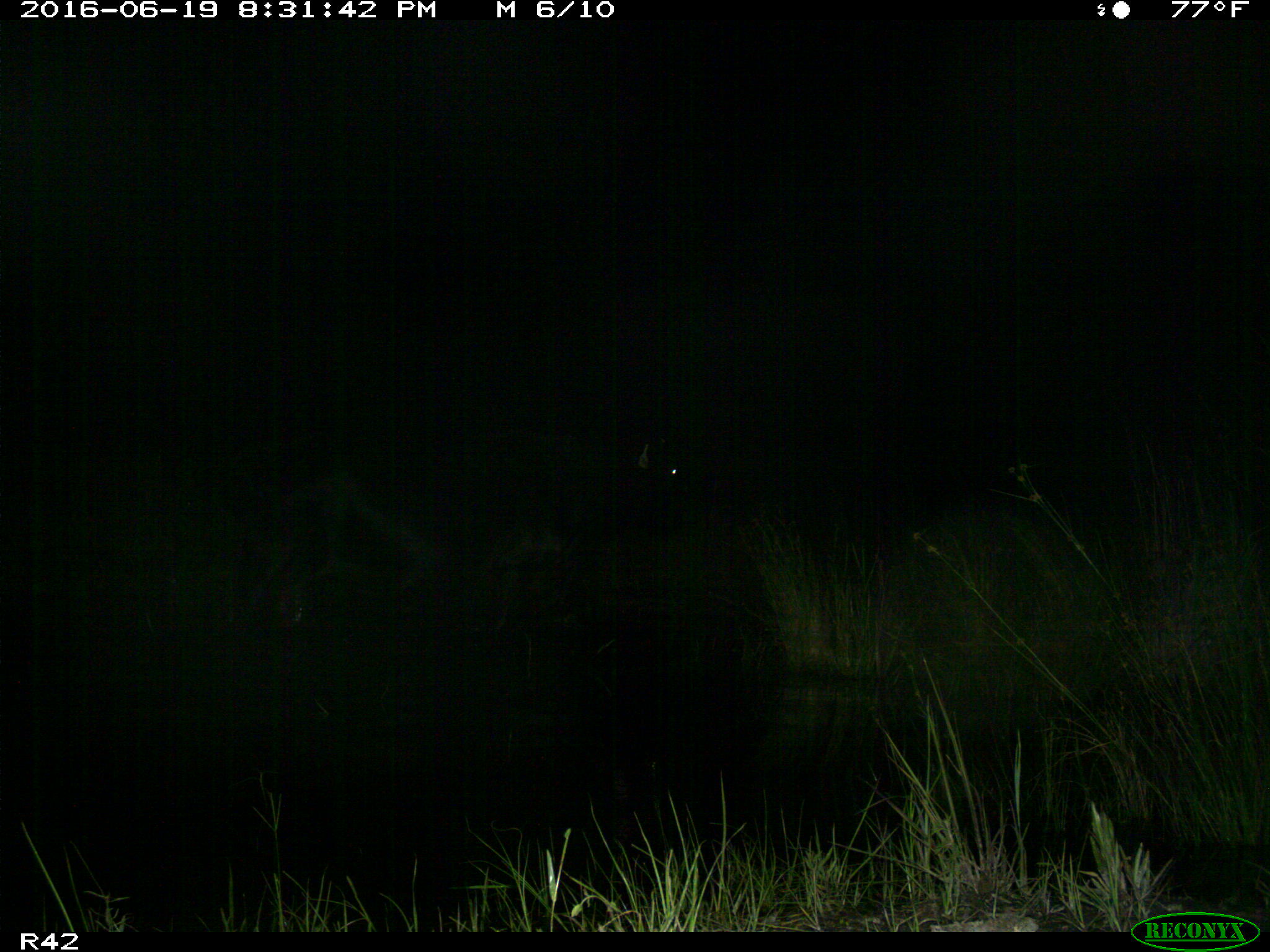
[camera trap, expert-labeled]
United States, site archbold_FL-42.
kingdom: Animalia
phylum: Chordata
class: Mammalia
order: Artiodactyla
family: Bovidae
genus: Bos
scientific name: Bos taurus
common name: domestic cow